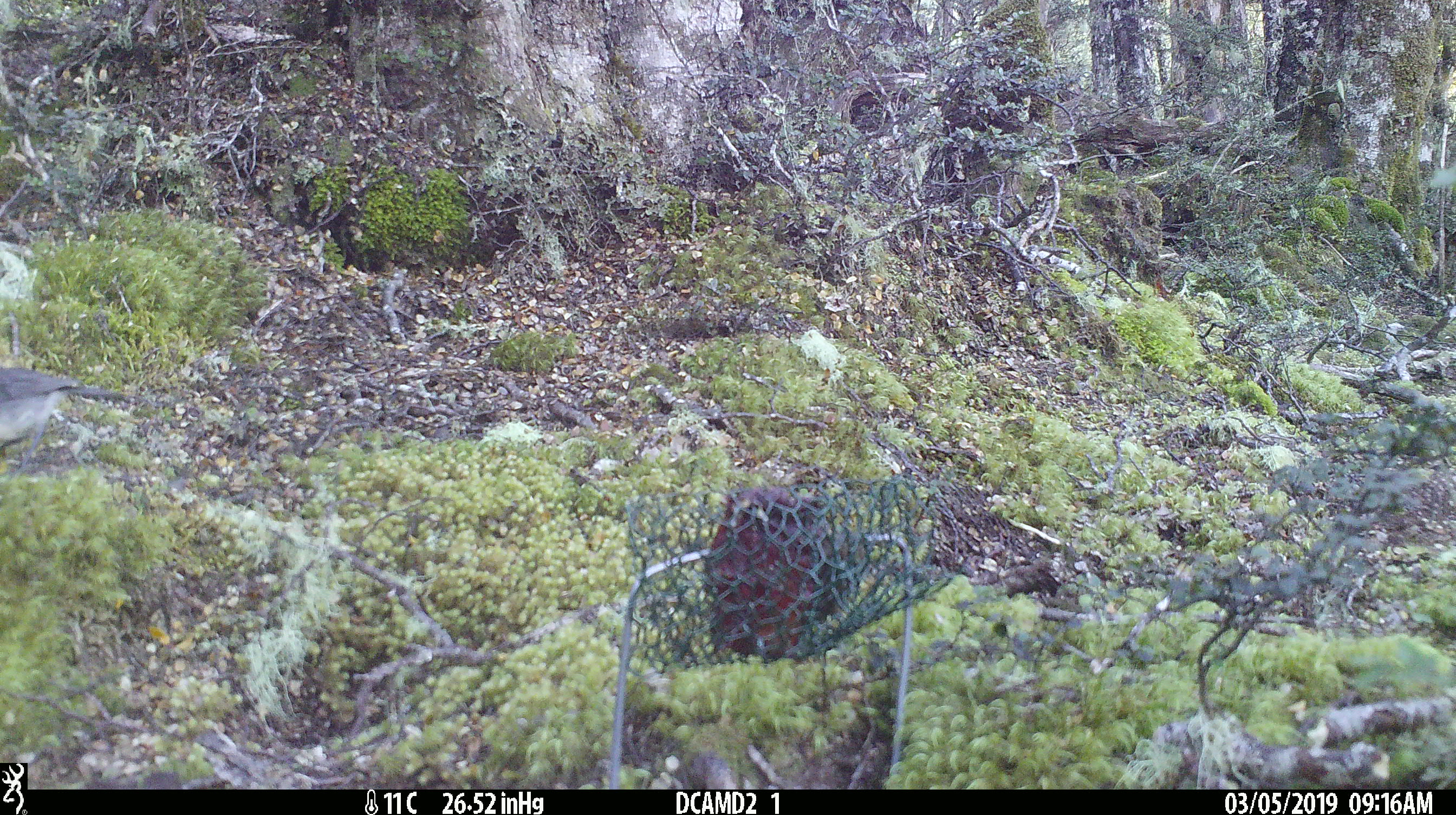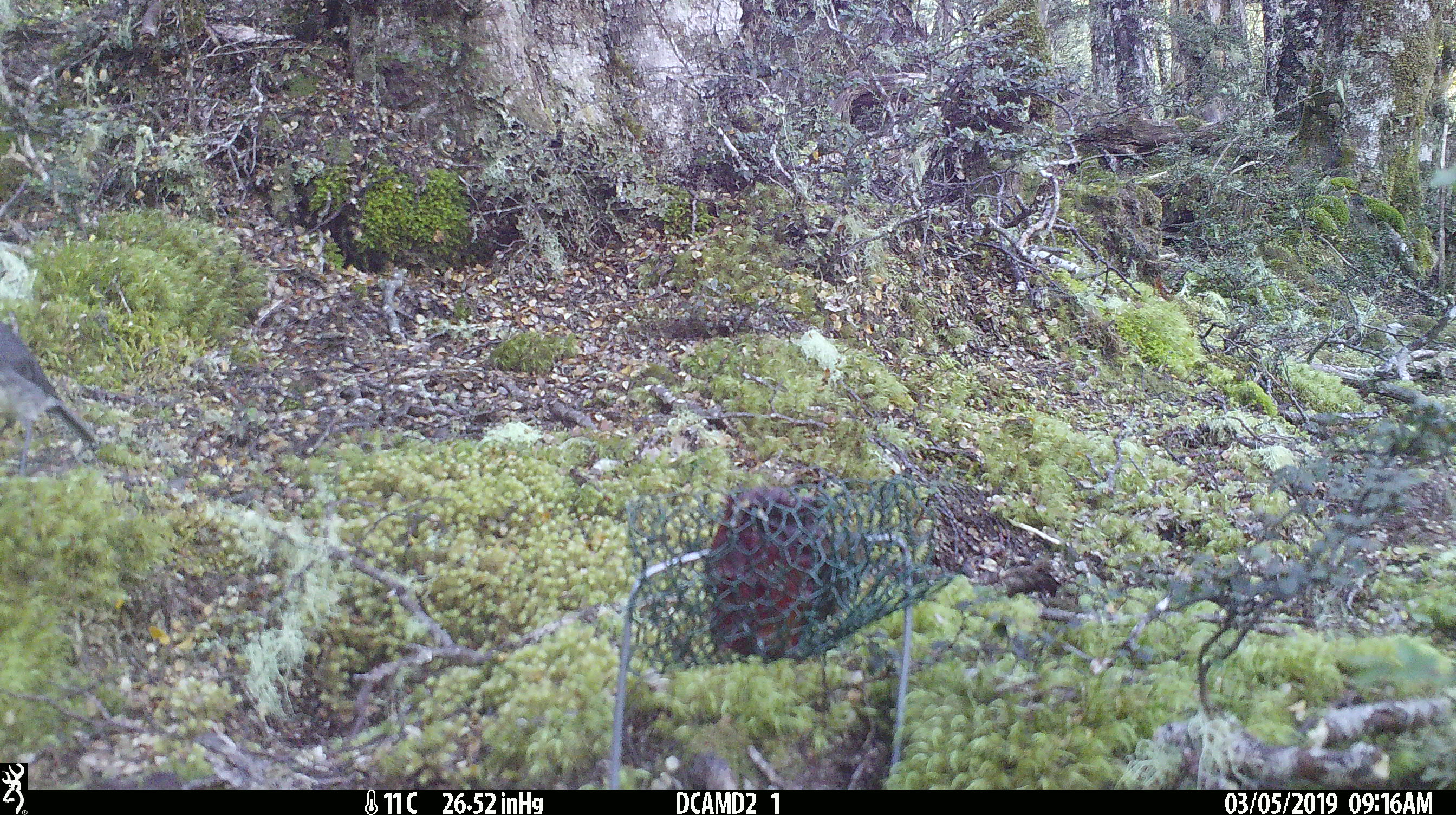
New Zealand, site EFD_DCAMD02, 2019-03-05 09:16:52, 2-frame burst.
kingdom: Animalia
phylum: Chordata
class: Aves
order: Passeriformes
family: Petroicidae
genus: Petroica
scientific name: Petroica australis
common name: new zealand robin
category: robin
Robin (new zealand robin) (Petroica australis).